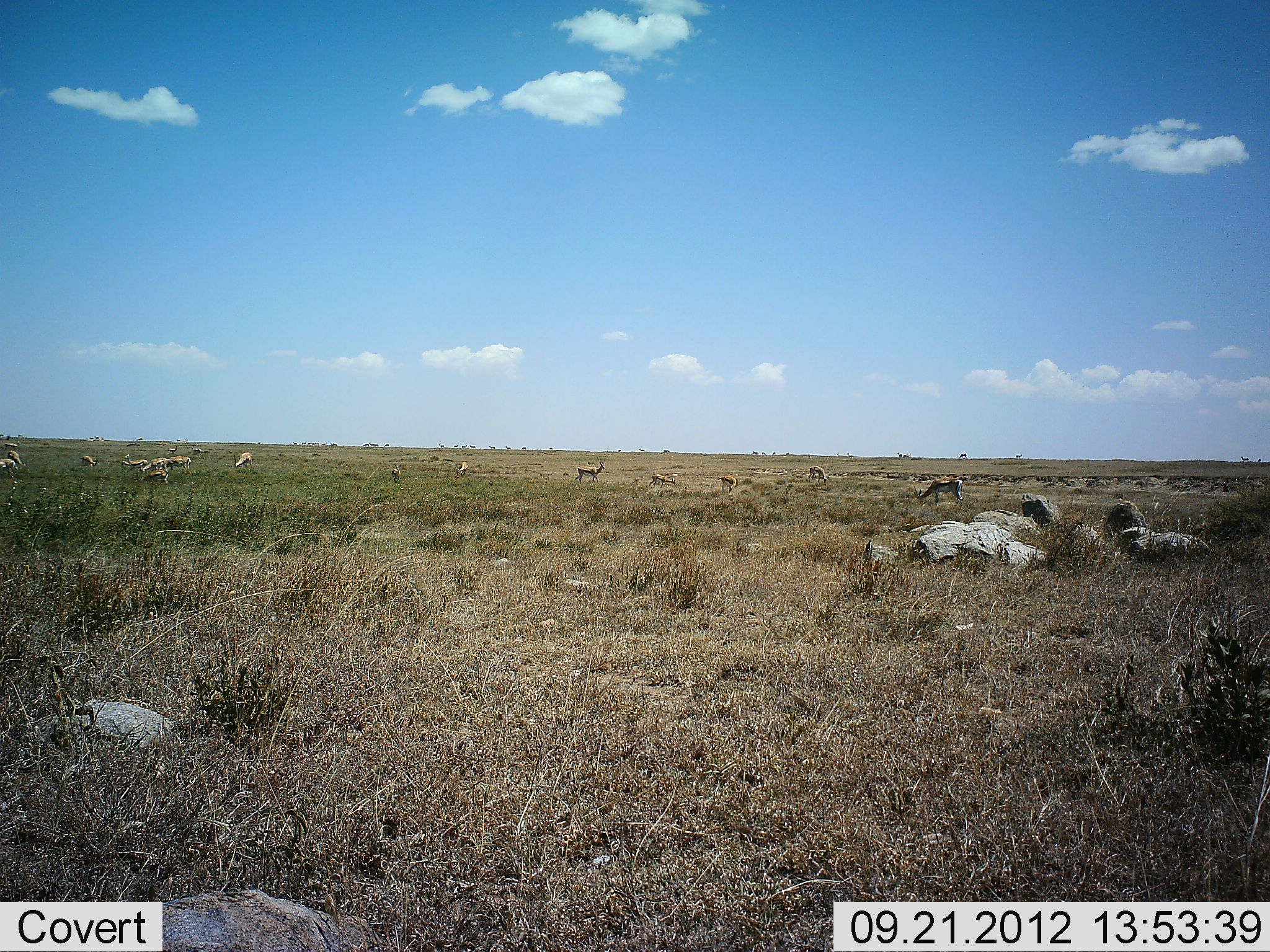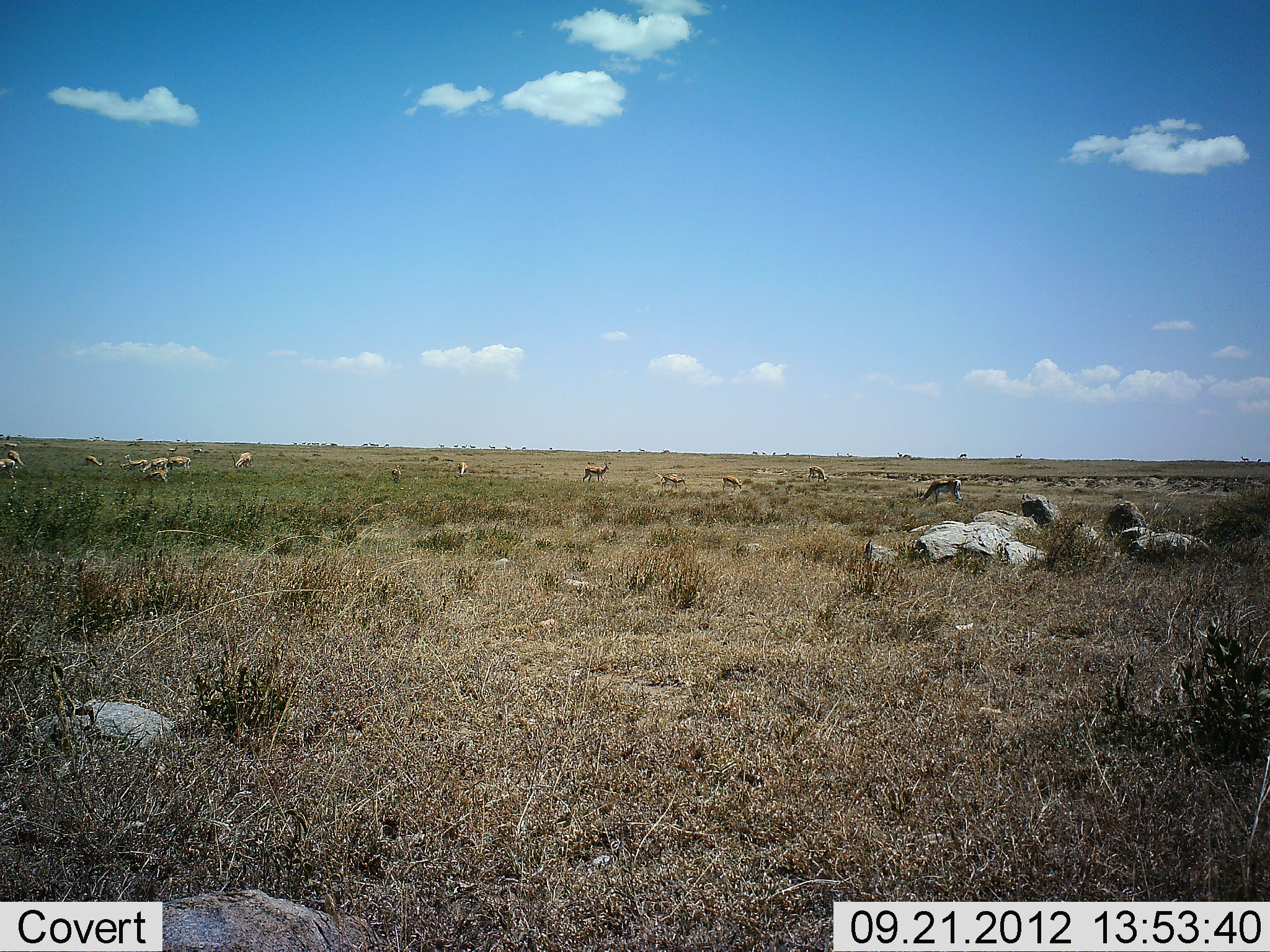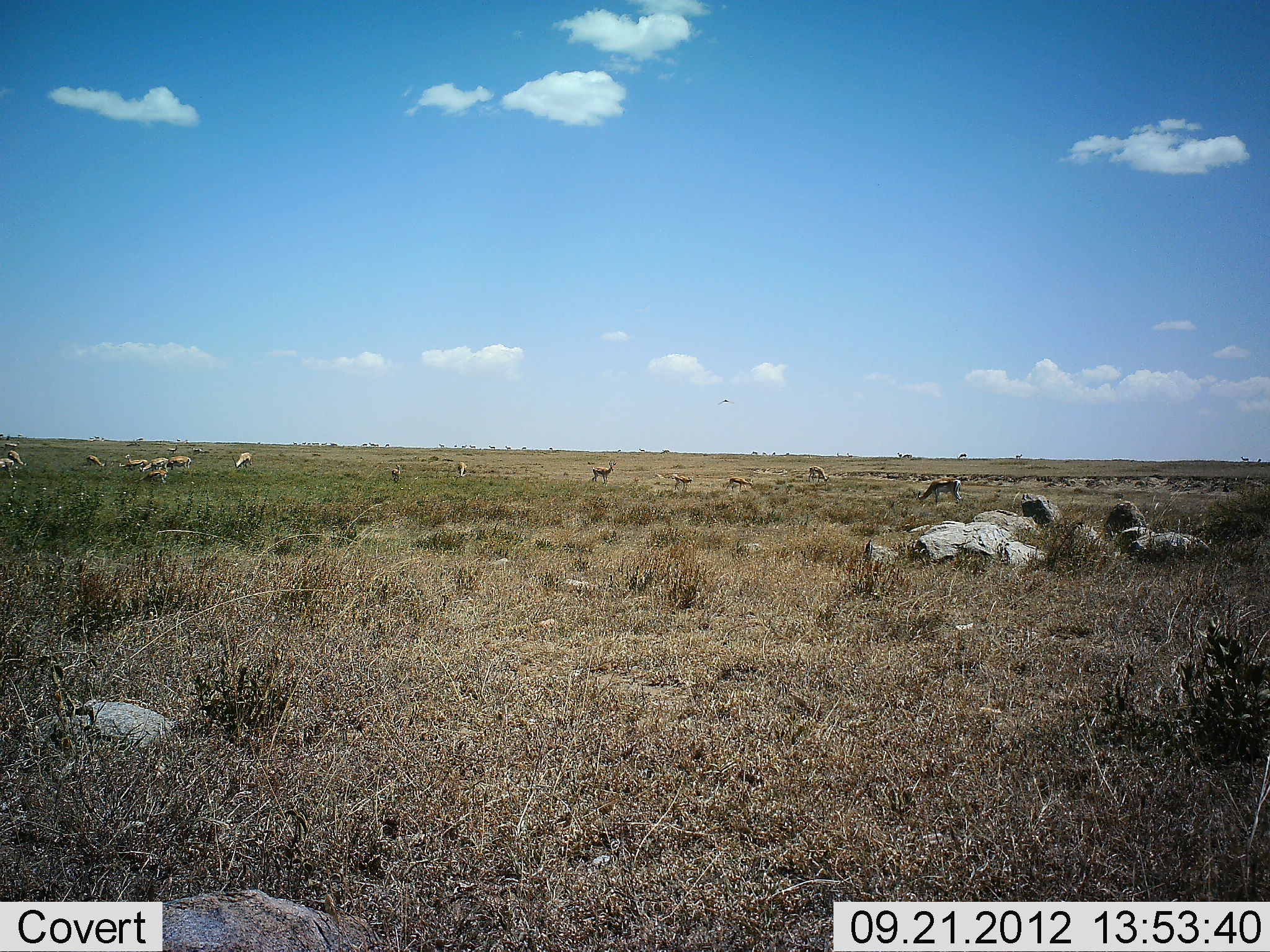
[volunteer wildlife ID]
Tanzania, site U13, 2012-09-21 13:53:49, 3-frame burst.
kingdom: Animalia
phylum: Chordata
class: Mammalia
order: Artiodactyla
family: Bovidae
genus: Eudorcas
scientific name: Eudorcas thomsonii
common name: thomson's gazelle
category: gazellethomsons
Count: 11-50.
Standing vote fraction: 70%.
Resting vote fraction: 0%.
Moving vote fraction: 60%.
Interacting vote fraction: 0%.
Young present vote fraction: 0%.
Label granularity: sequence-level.